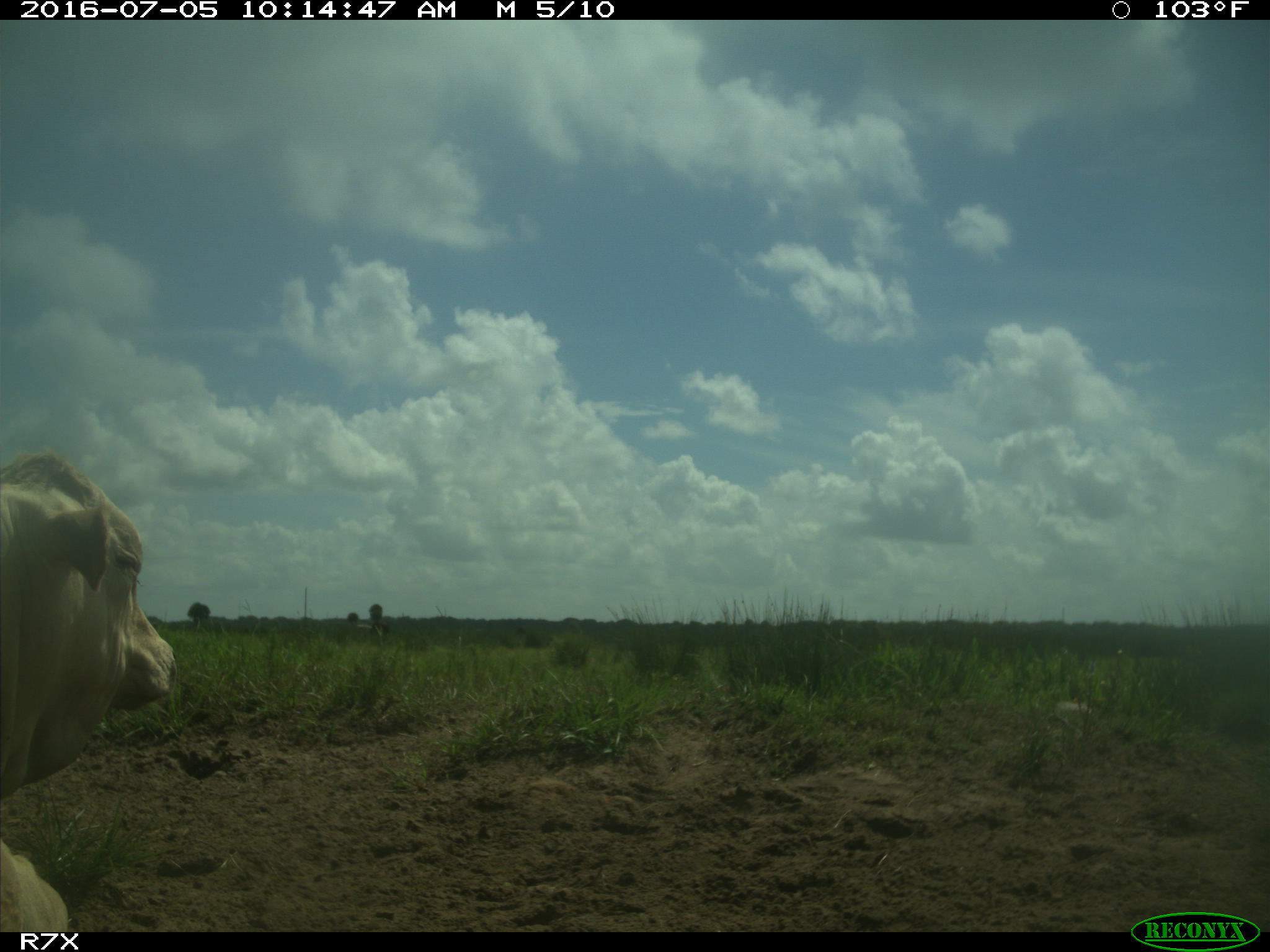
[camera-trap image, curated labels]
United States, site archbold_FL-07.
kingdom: Animalia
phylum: Chordata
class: Mammalia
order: Artiodactyla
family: Bovidae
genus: Bos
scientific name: Bos taurus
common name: domestic cow